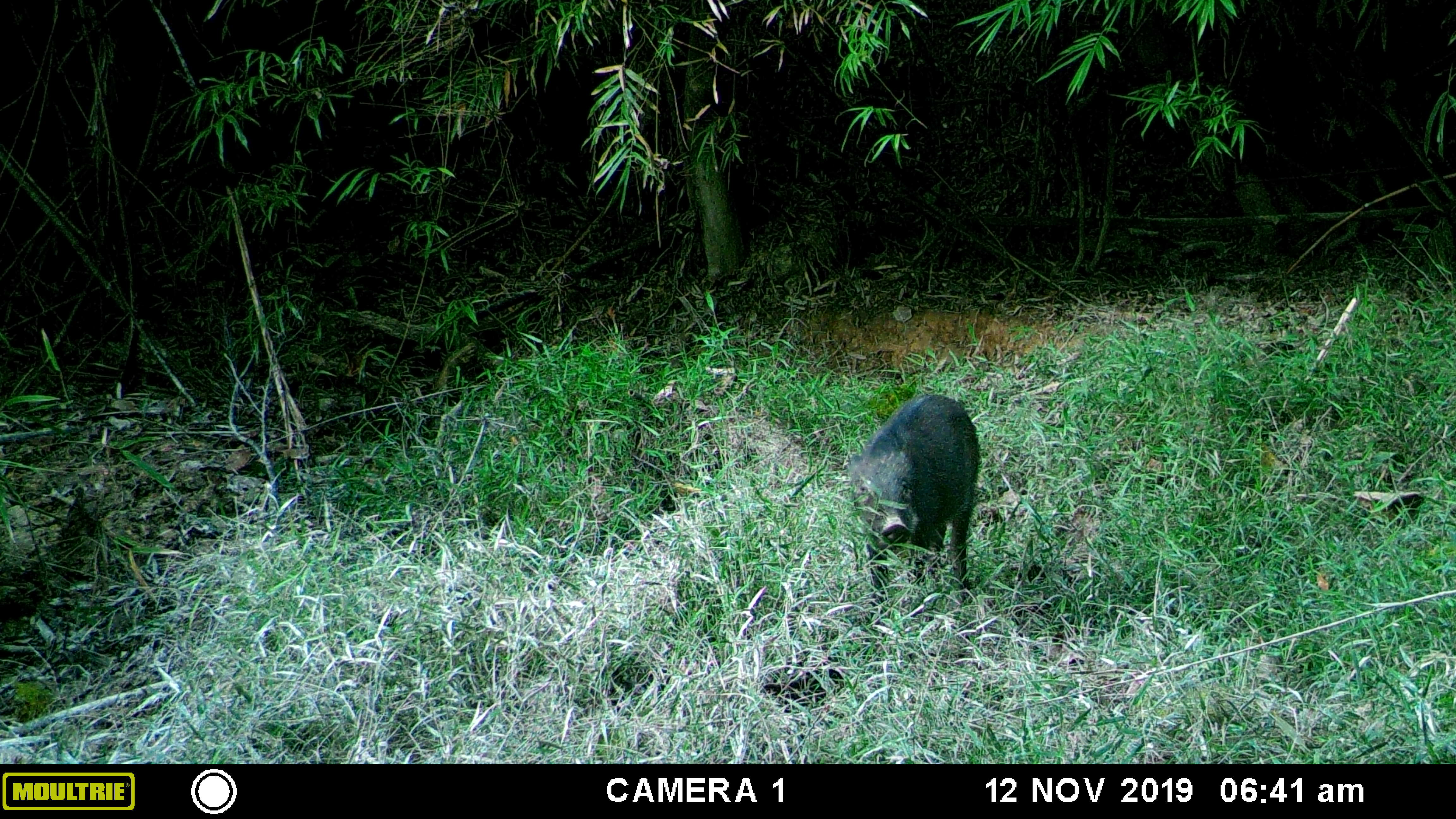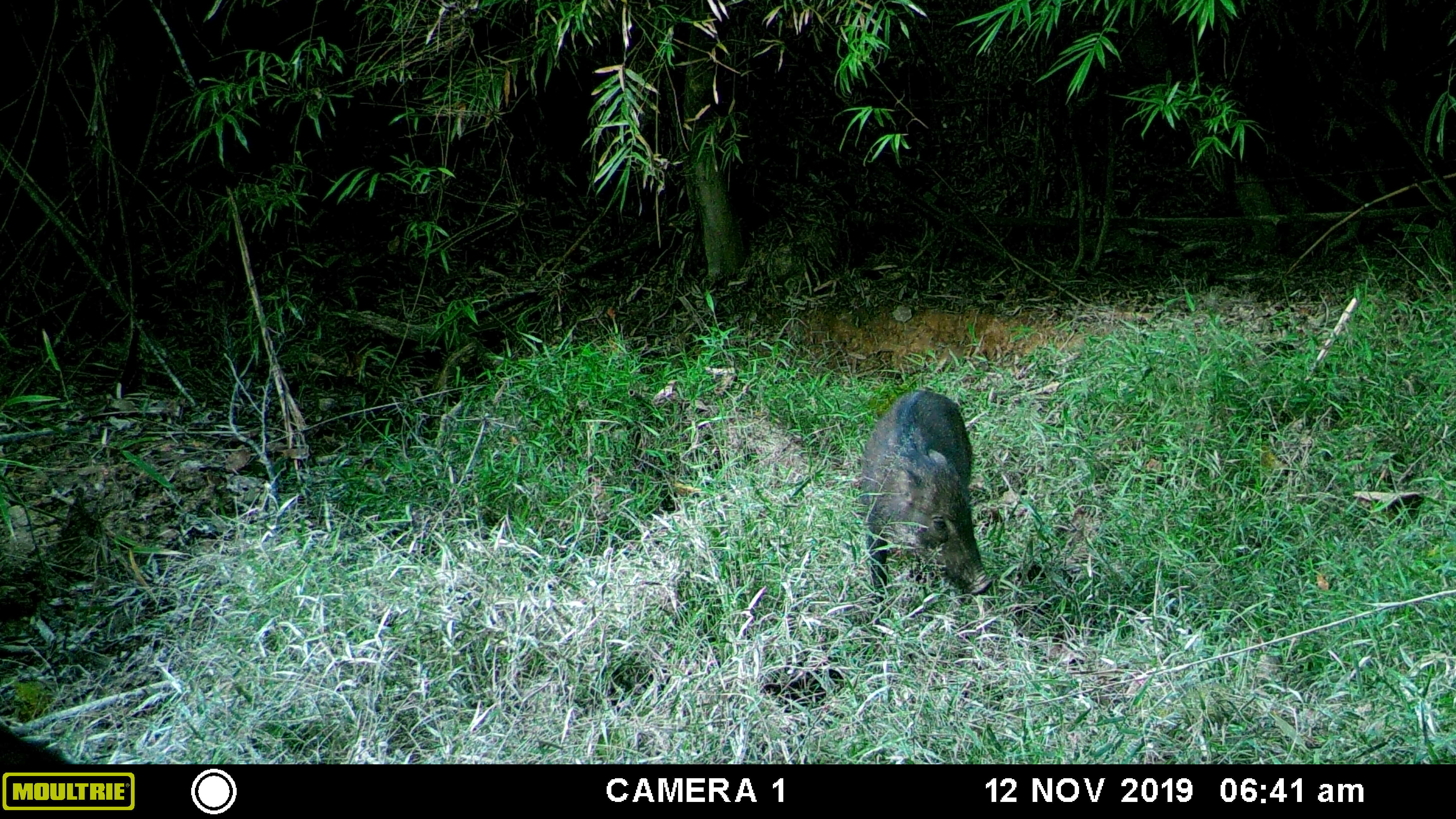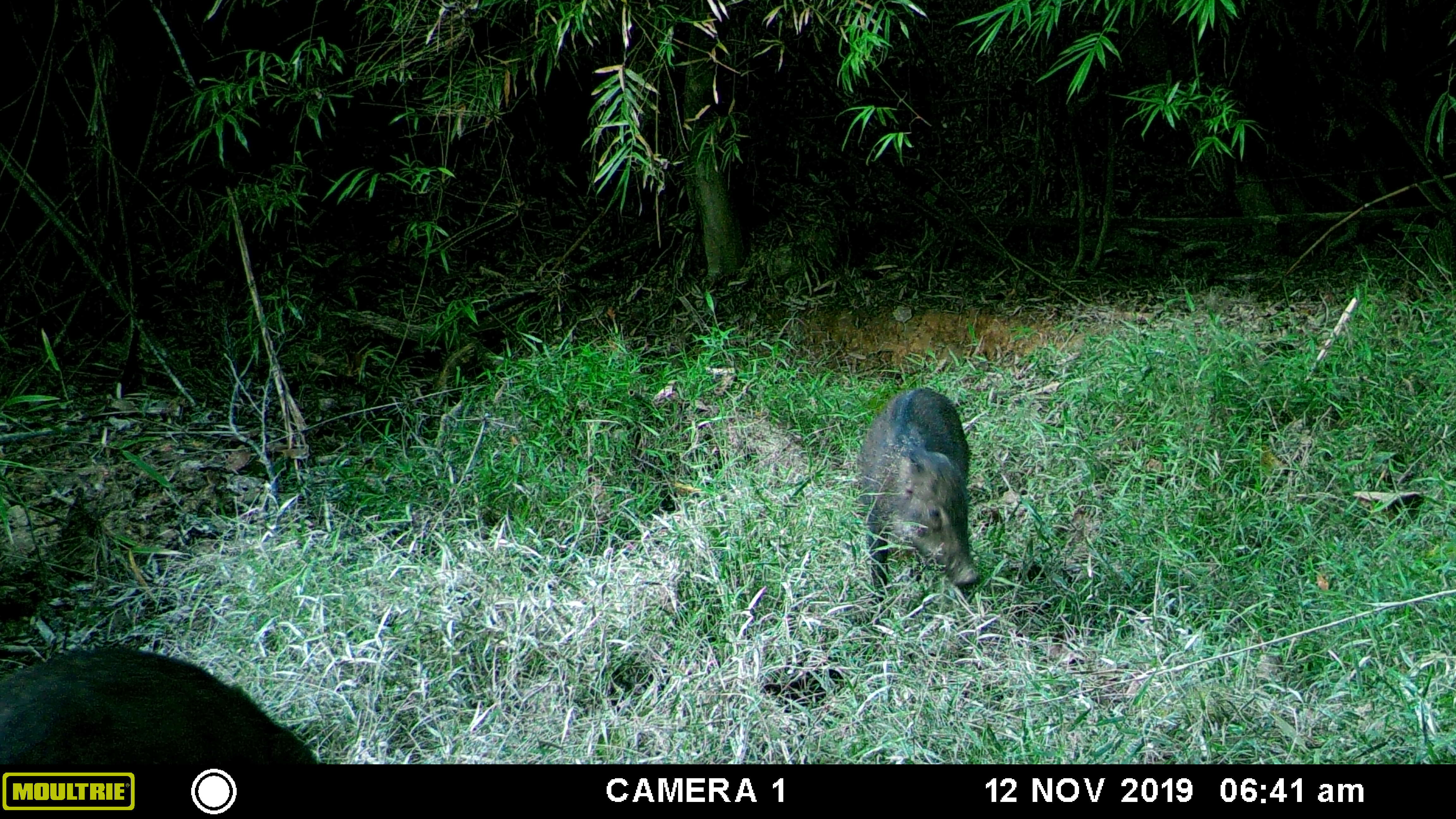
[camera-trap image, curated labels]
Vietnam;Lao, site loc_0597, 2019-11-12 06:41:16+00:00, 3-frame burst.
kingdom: Animalia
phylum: Chordata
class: Mammalia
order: Artiodactyla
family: Suidae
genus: Sus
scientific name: Sus scrofa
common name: eurasian wild pig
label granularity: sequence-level